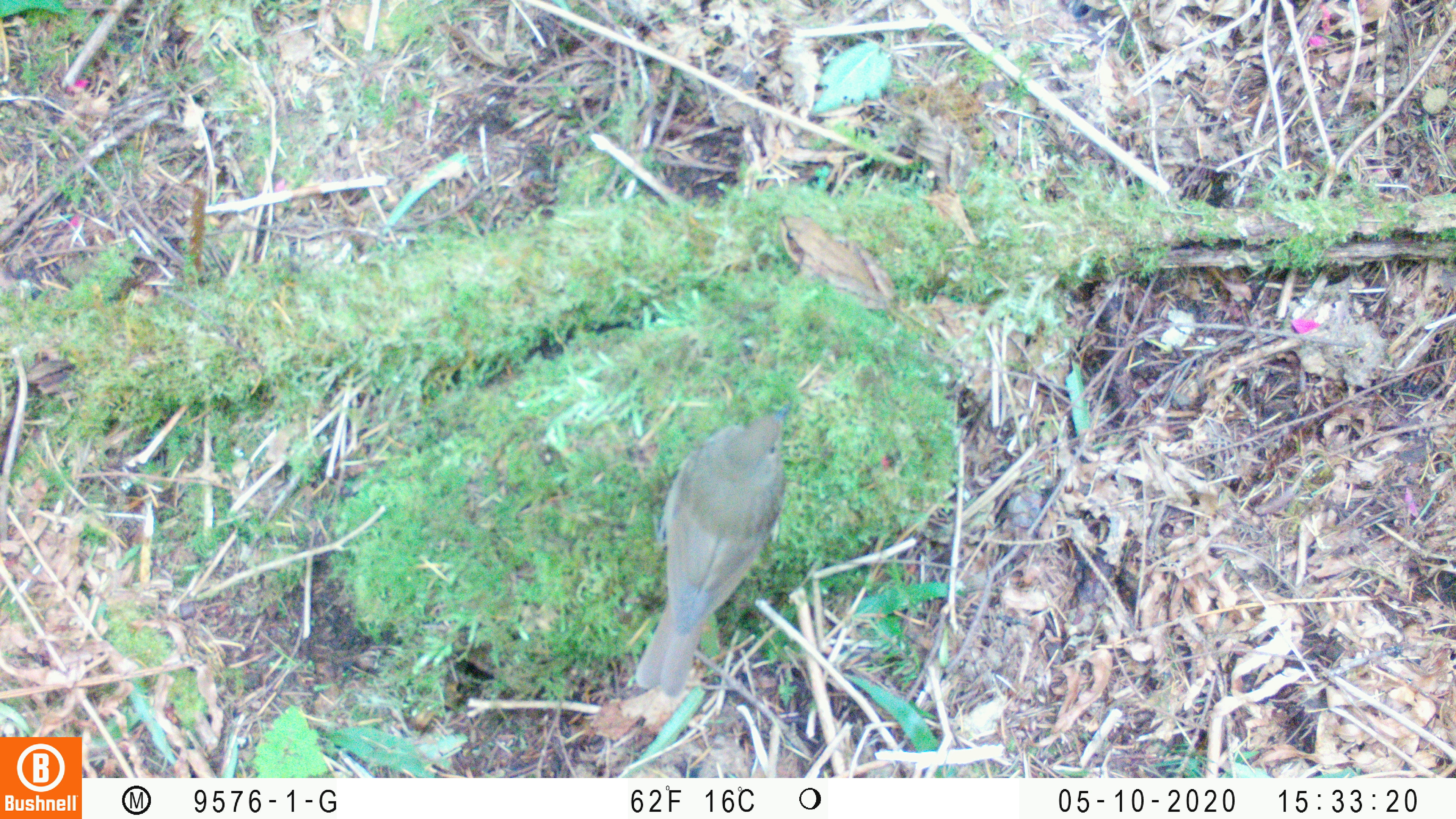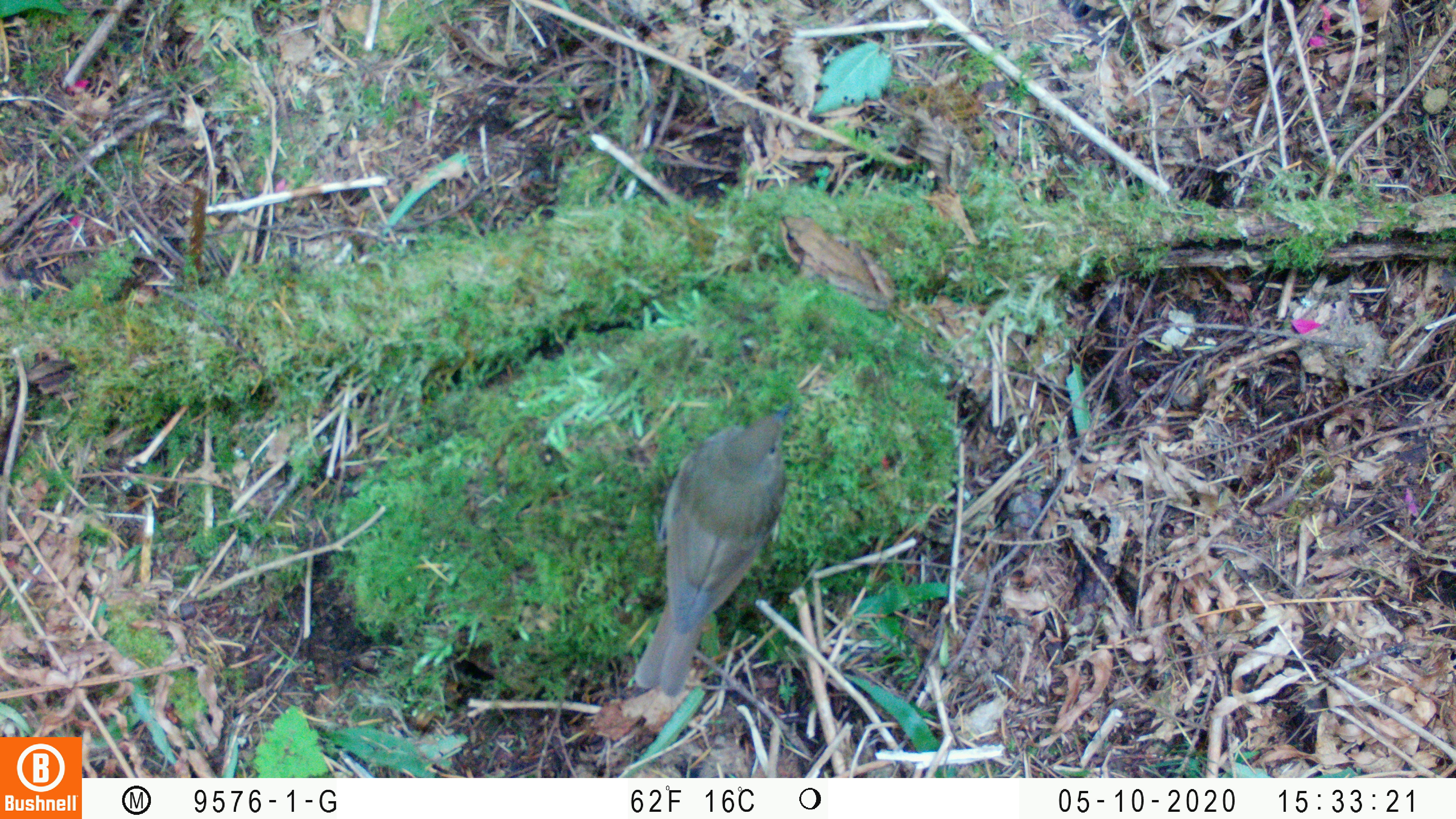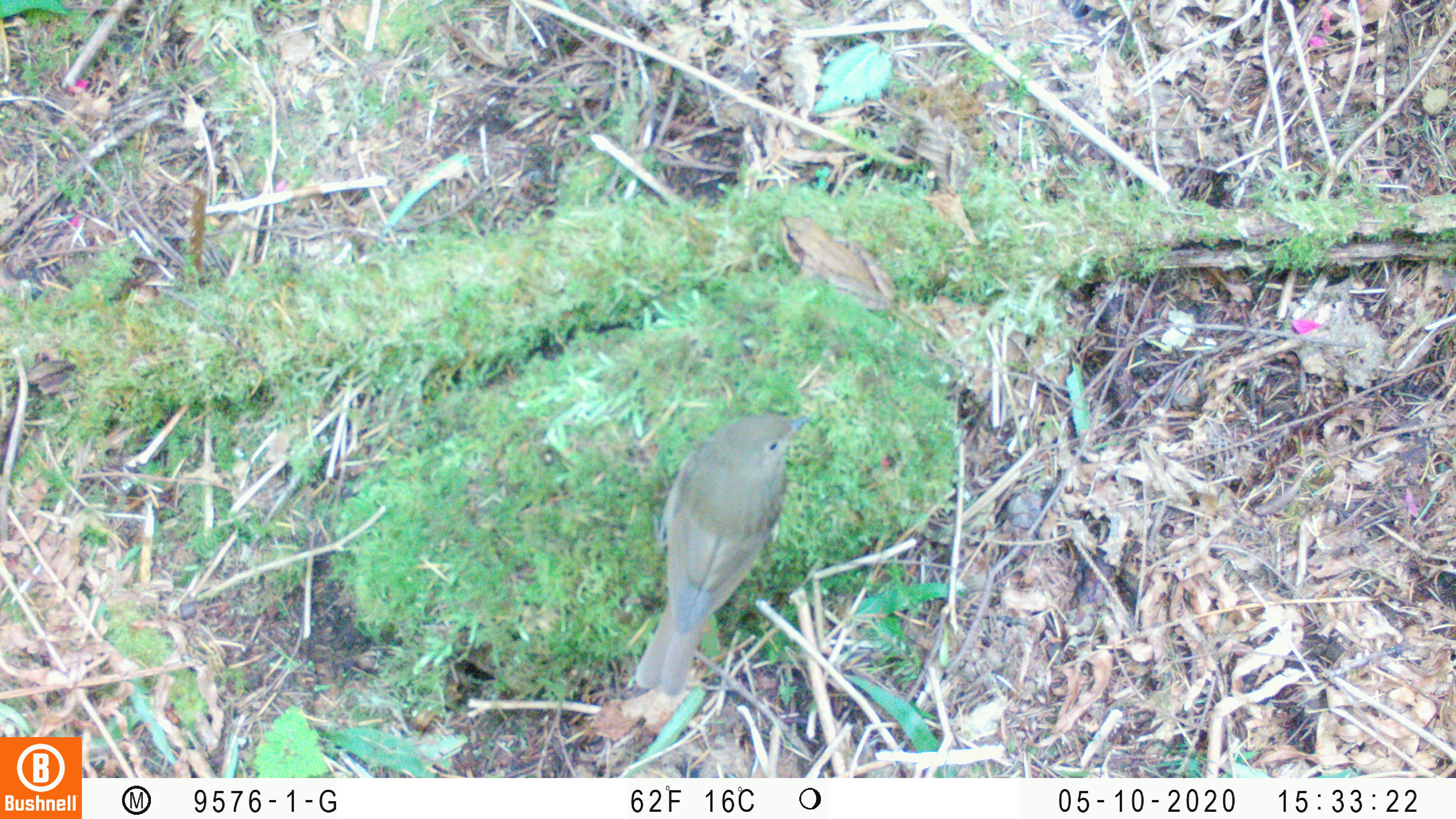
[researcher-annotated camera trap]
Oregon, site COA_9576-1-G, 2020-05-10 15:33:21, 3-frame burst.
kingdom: Animalia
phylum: Chordata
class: Aves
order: Passeriformes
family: Turdidae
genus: Catharus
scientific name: Catharus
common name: brown thrushes and nightingale-thrushes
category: catharus species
Catharus species (brown thrushes and nightingale-thrushes) (Catharus).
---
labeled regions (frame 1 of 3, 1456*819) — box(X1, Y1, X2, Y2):
catharus species: box(619, 386, 807, 704)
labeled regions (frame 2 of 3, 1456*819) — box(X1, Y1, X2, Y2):
catharus species: box(621, 389, 810, 707)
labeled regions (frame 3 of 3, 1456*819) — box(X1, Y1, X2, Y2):
catharus species: box(619, 405, 822, 709)